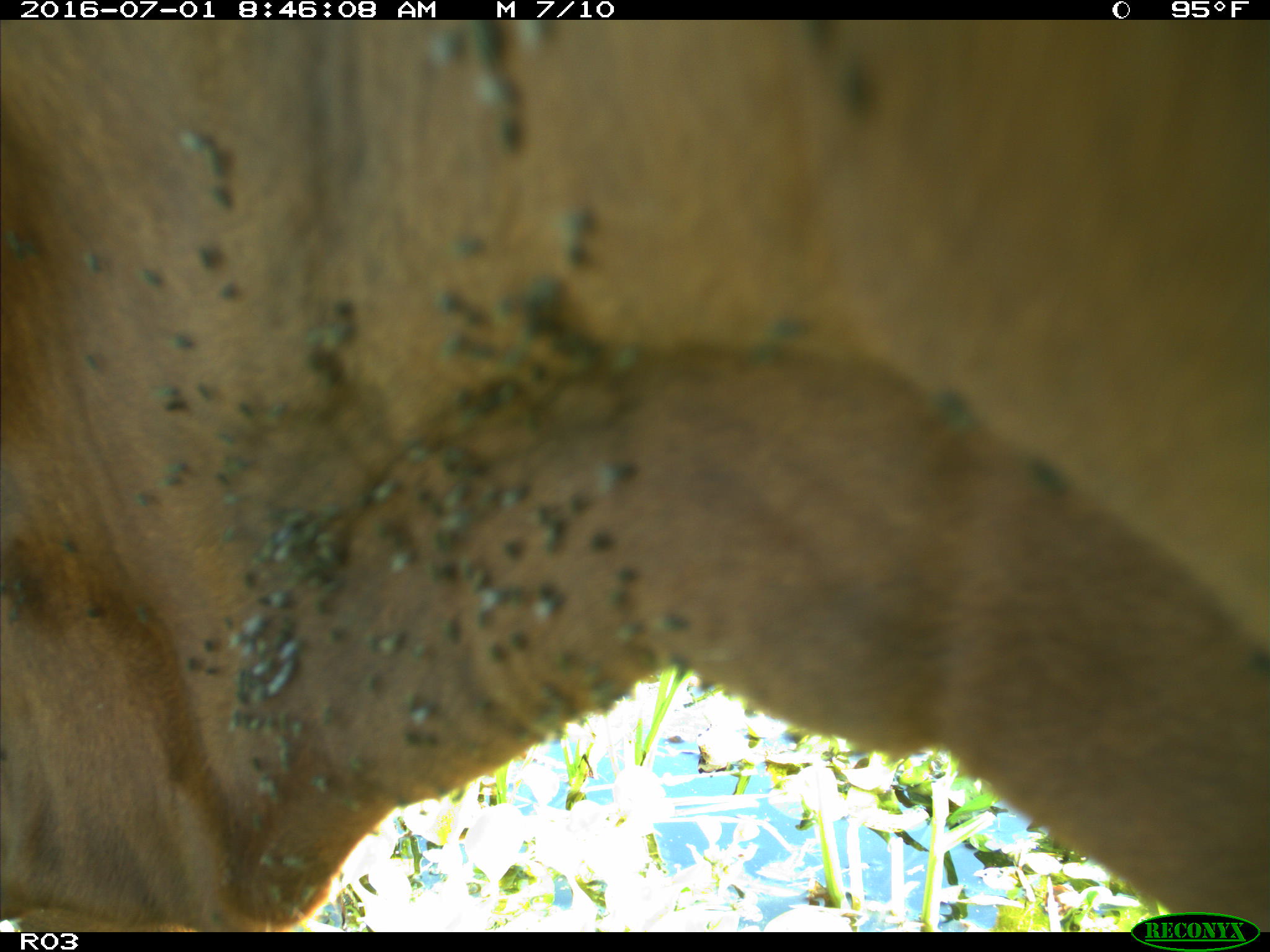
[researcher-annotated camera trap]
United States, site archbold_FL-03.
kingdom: Animalia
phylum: Chordata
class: Mammalia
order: Artiodactyla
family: Bovidae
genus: Bos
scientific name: Bos taurus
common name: domestic cow